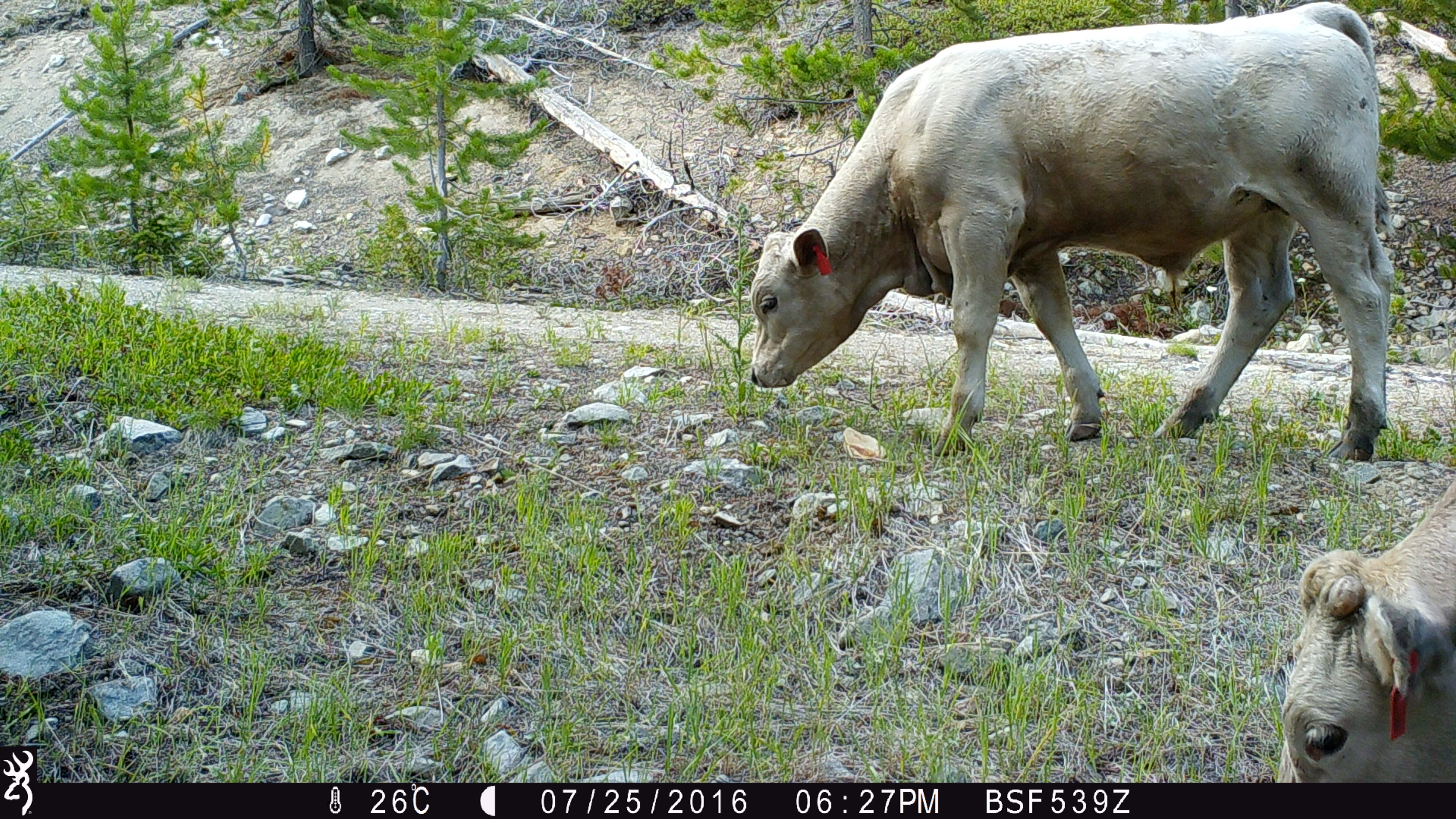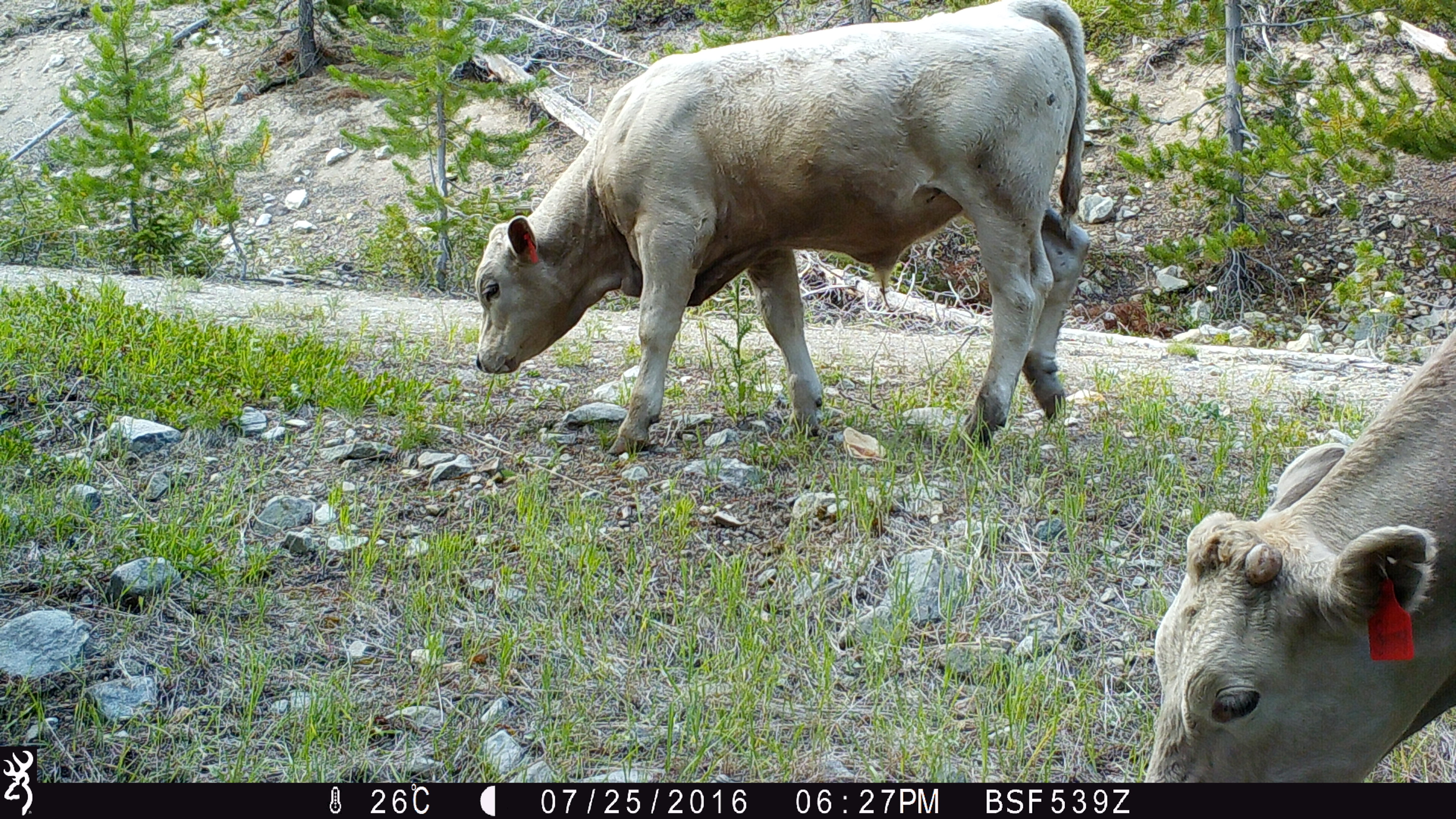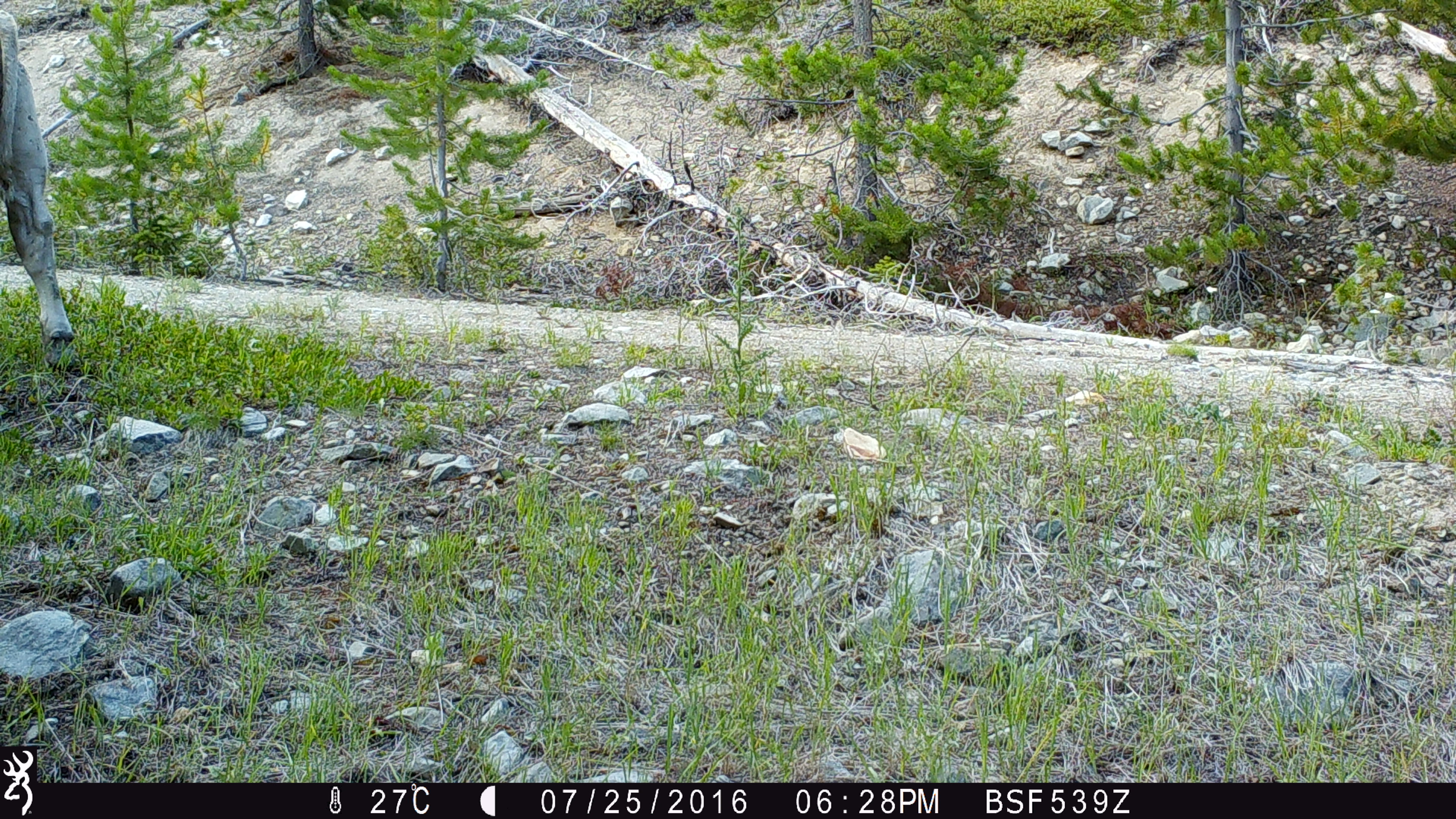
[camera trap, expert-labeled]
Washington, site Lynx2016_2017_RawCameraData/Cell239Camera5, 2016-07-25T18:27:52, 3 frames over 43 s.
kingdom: Animalia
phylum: Chordata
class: Mammalia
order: Artiodactyla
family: Bovidae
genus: Bos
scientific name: Bos taurus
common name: domestic cattle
Domestic cattle (Bos taurus). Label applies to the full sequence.